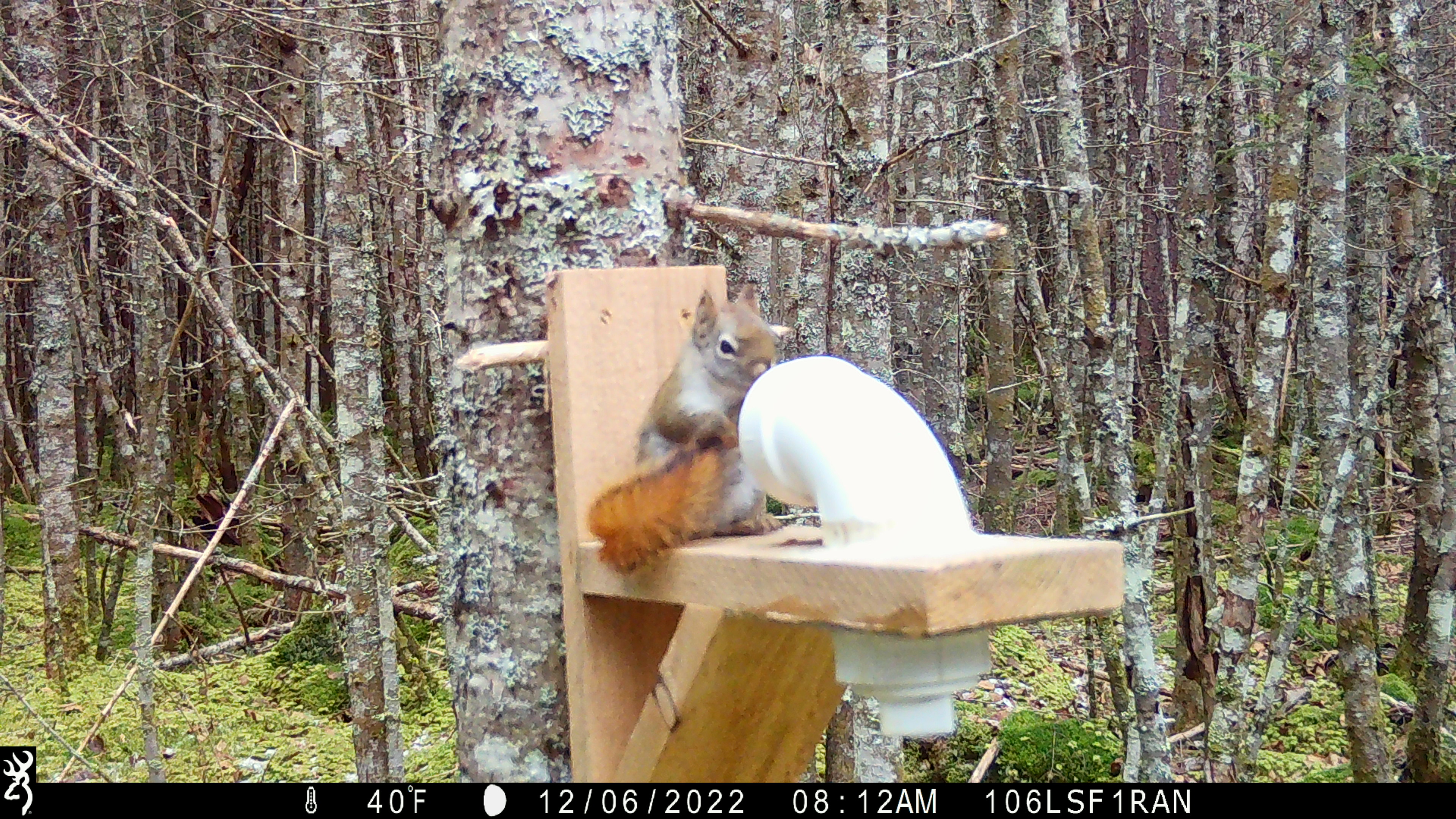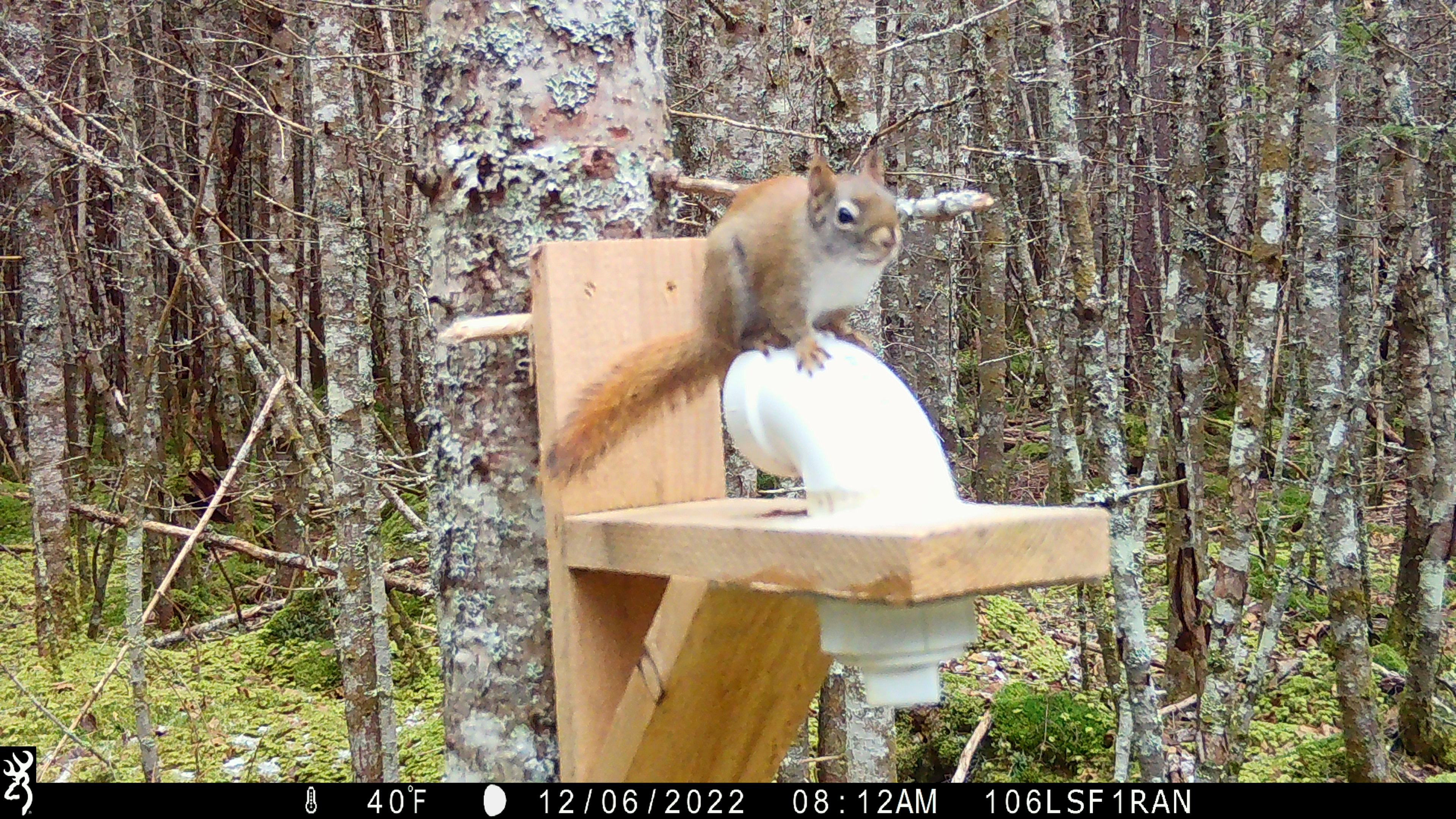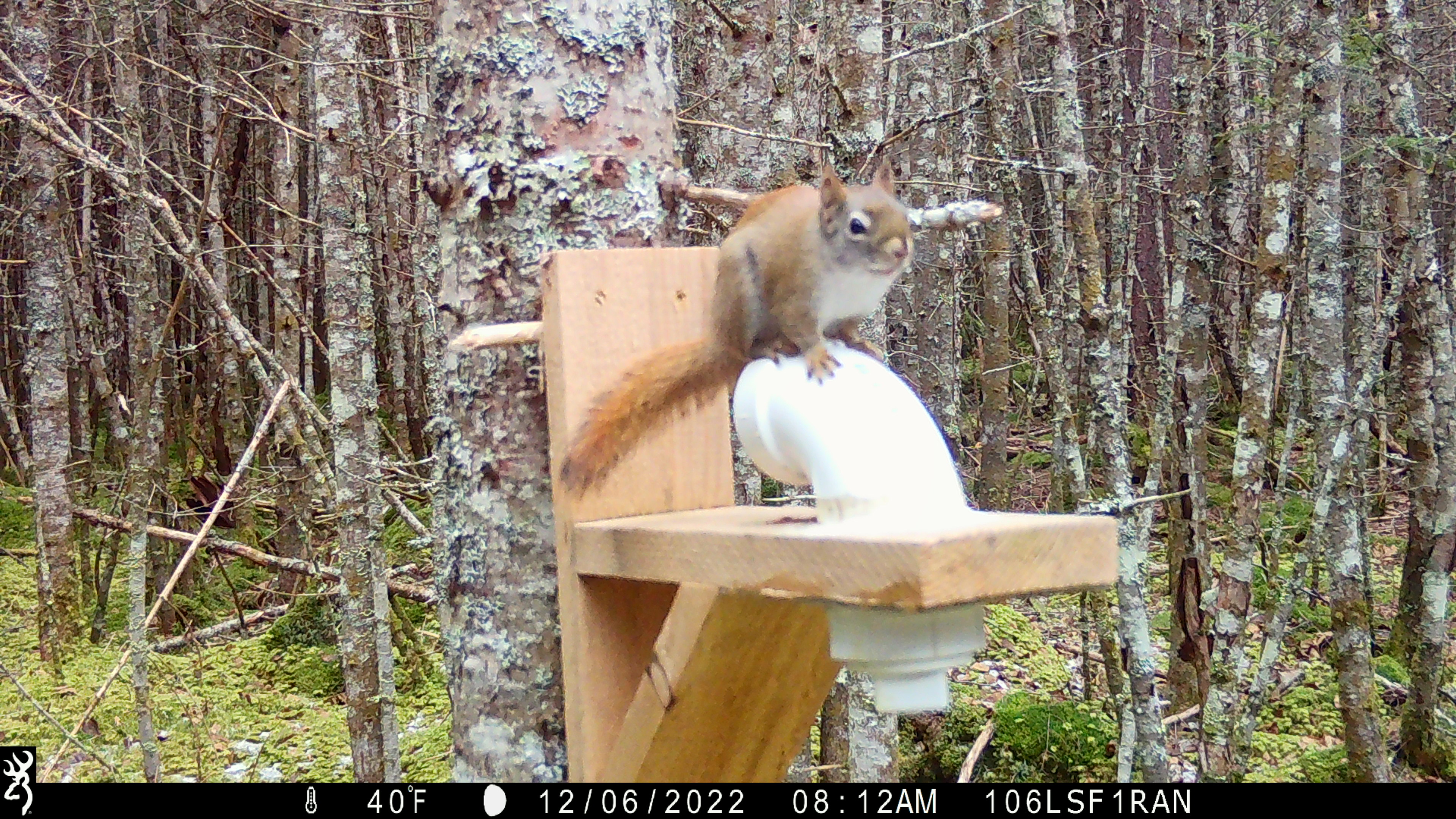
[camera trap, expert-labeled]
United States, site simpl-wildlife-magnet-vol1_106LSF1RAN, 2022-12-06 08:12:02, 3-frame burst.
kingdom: Animalia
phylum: Chordata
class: Mammalia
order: Rodentia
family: Sciuridae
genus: Tamiasciurus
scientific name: Tamiasciurus hudsonicus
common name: red squirrel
Red squirrel (Tamiasciurus hudsonicus).